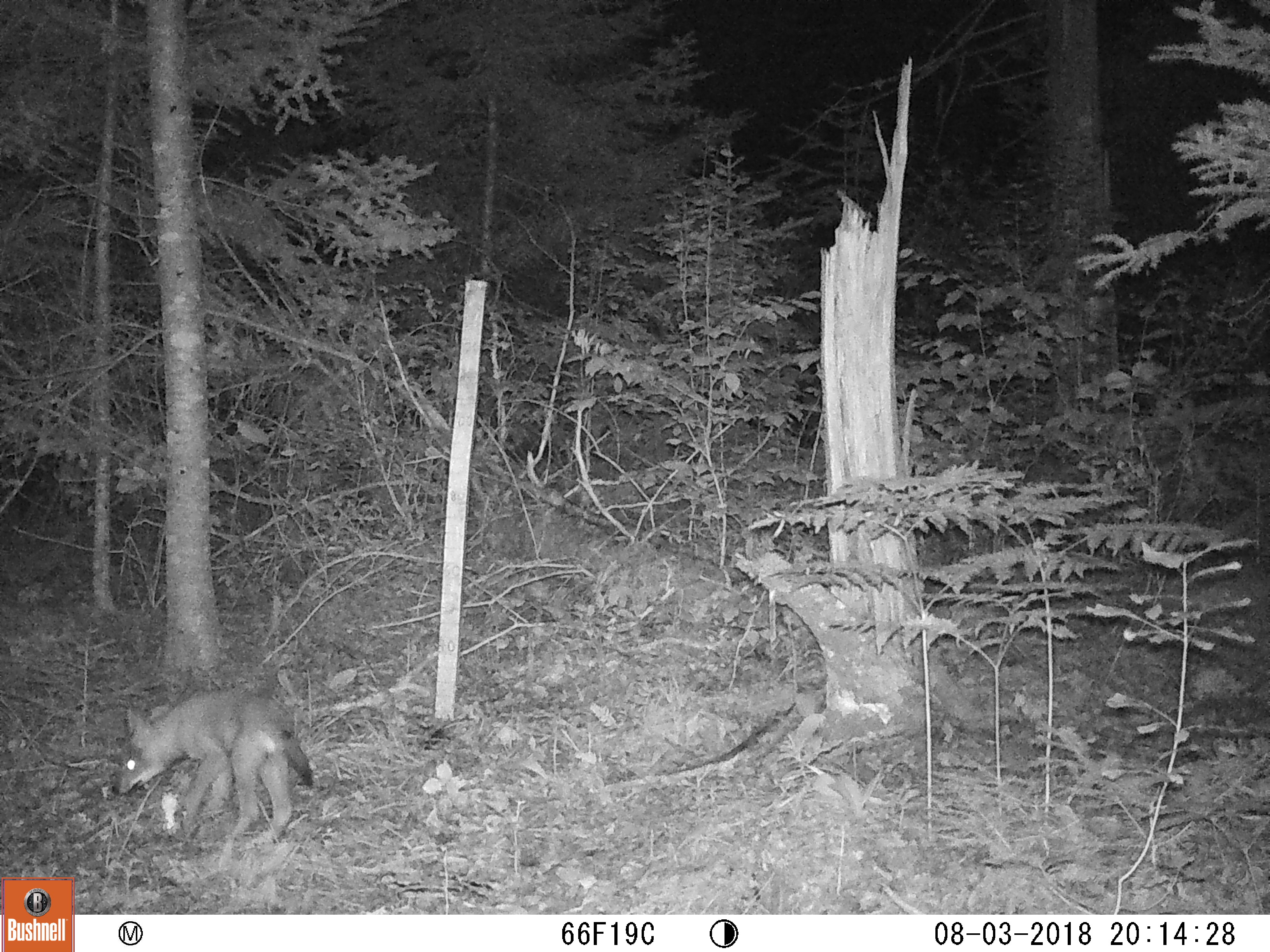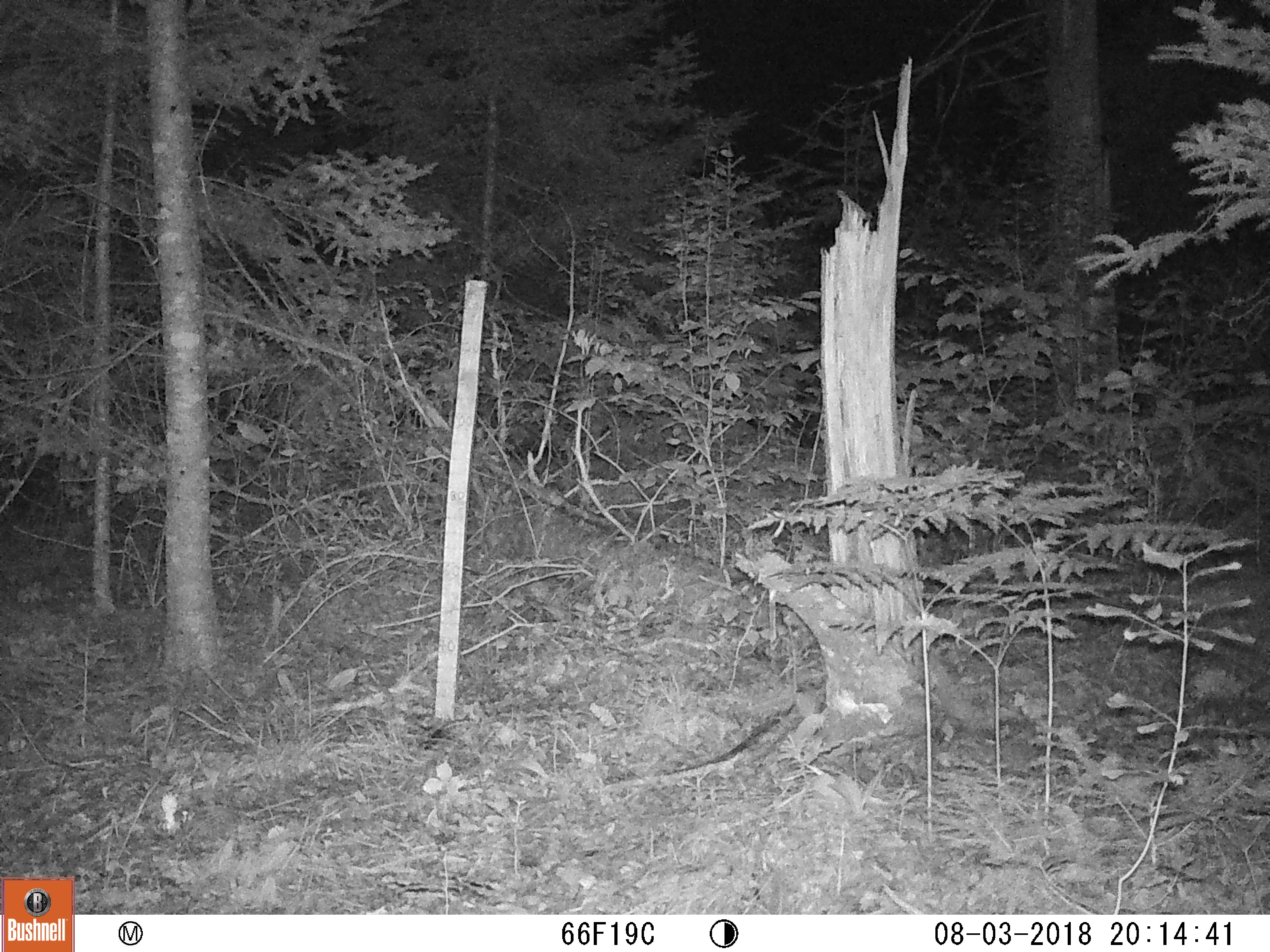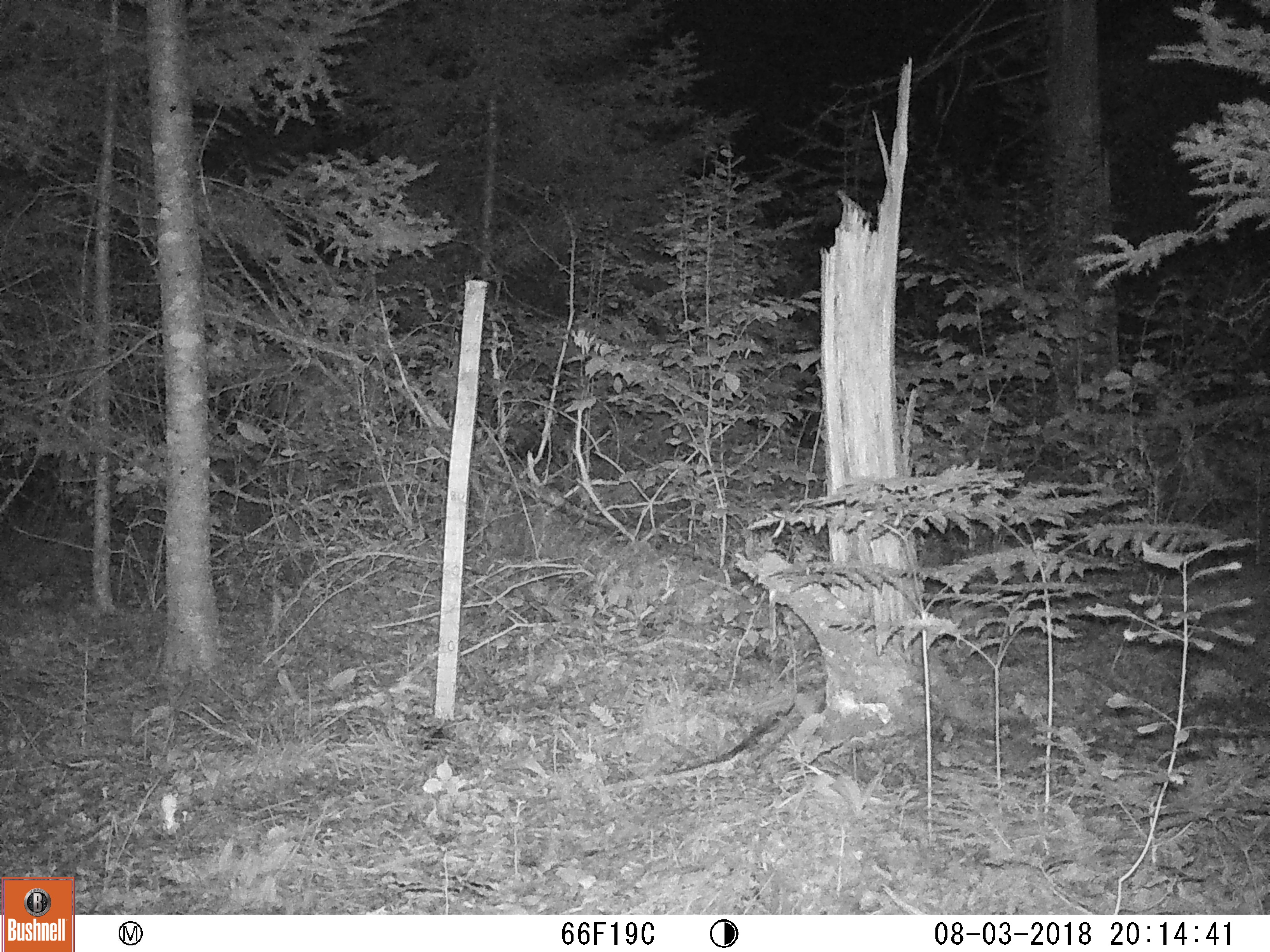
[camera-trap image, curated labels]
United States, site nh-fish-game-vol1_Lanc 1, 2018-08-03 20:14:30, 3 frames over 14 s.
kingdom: Animalia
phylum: Chordata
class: Mammalia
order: Carnivora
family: Canidae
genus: Canis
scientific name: Canis latrans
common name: coyote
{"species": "coyote (Canis latrans)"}